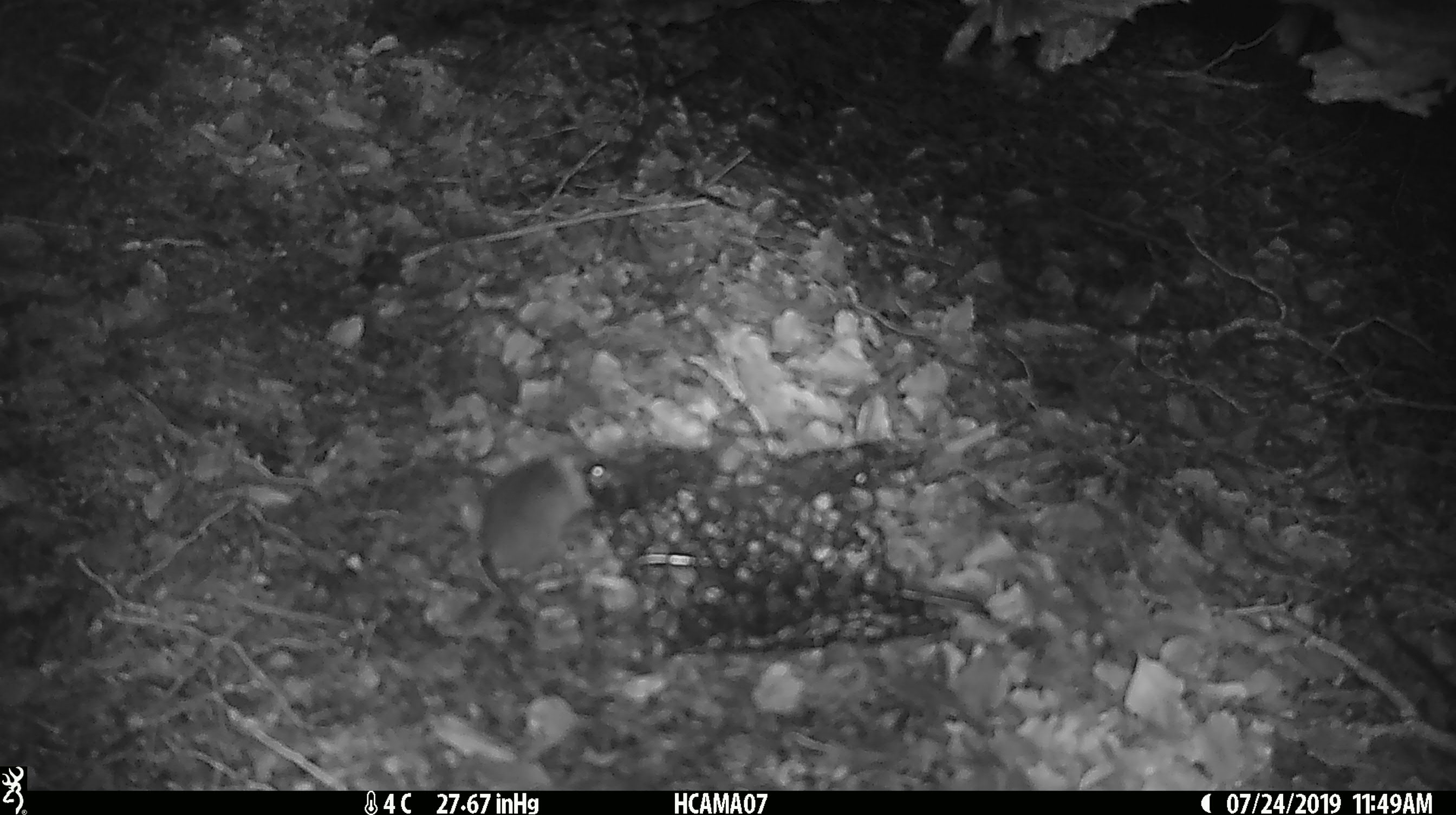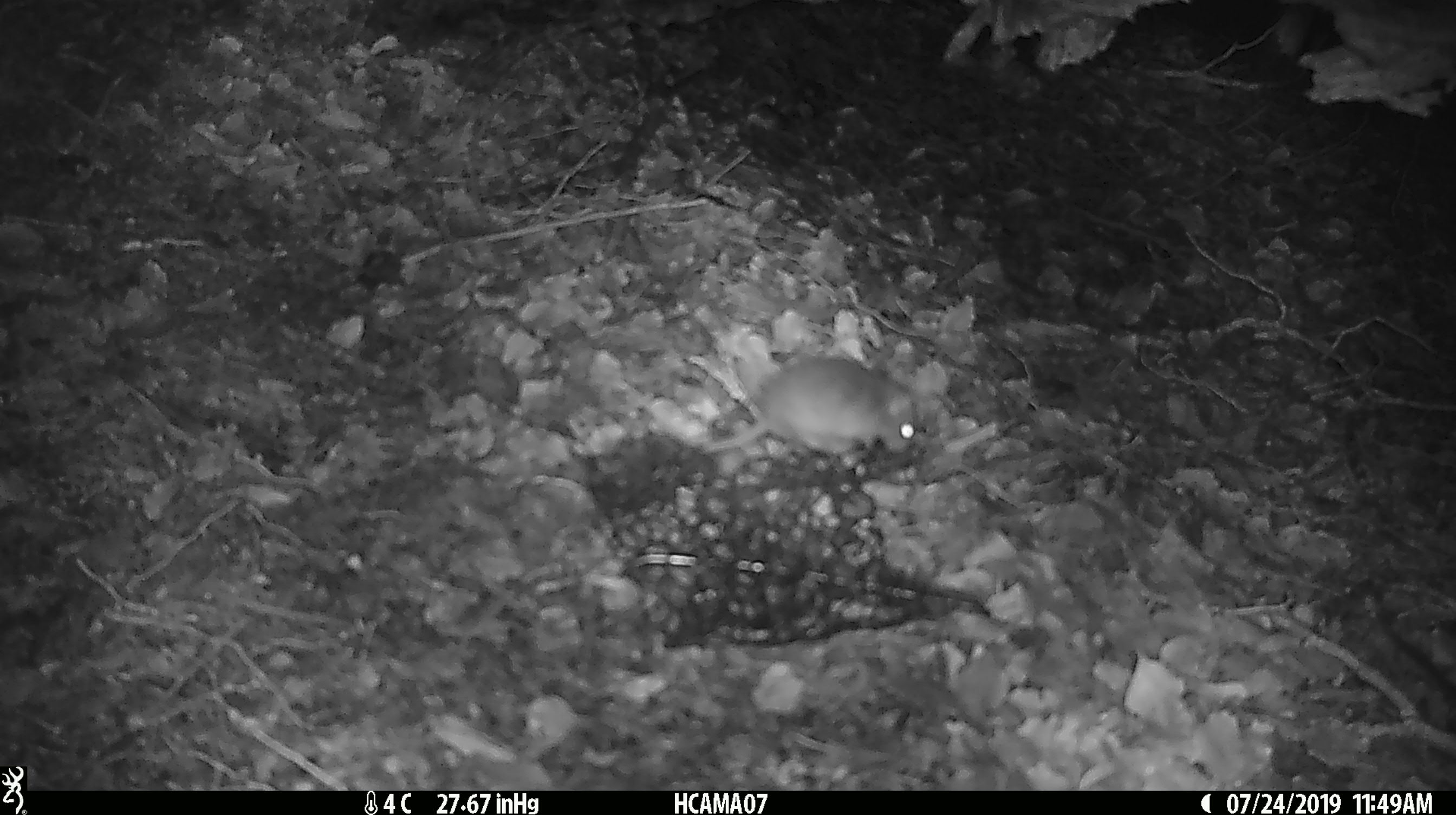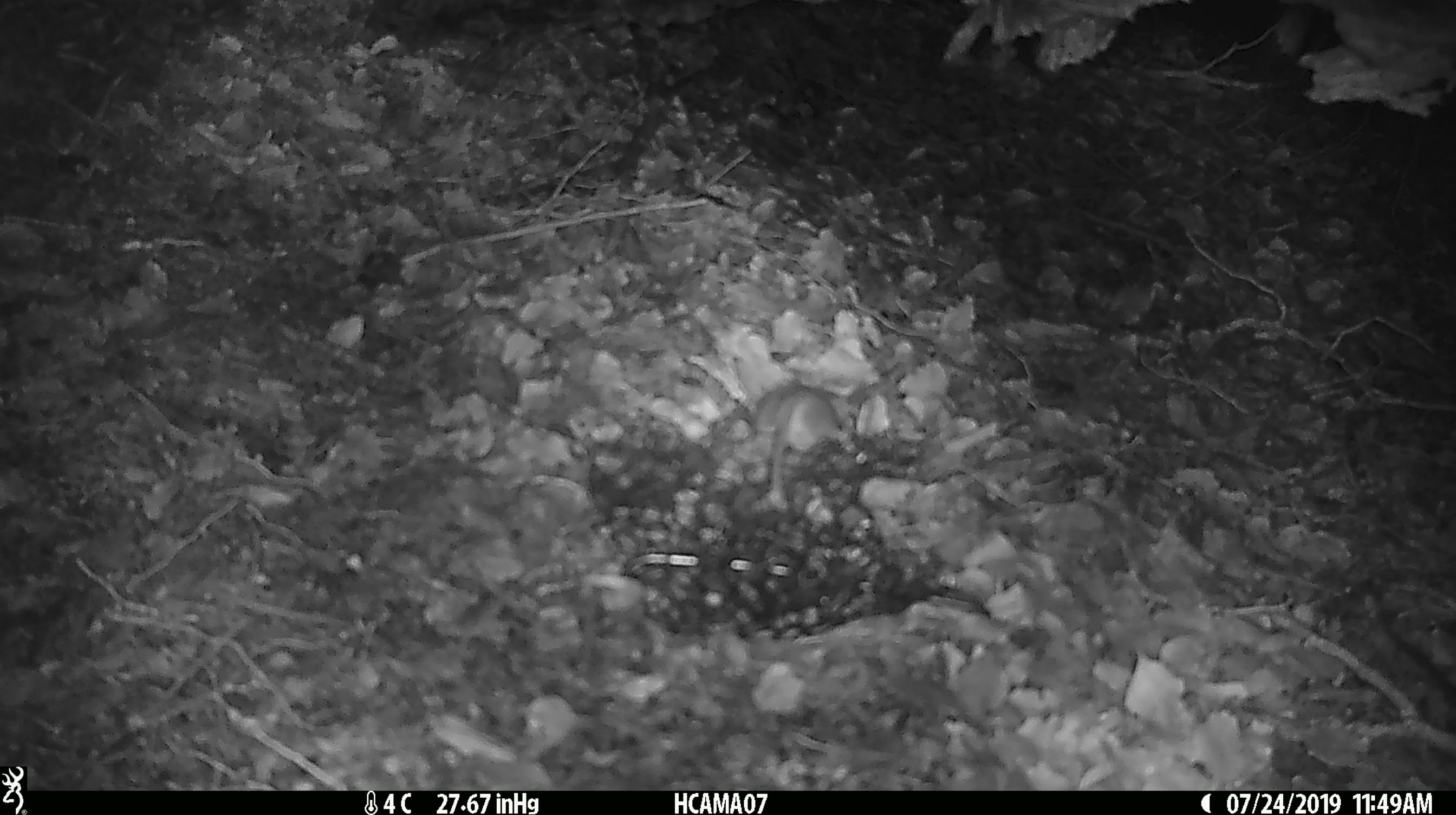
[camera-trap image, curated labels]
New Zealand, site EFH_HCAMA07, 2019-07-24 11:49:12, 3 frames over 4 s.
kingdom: Animalia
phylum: Chordata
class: Mammalia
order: Rodentia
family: Muridae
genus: Mus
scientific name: Mus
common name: mouse